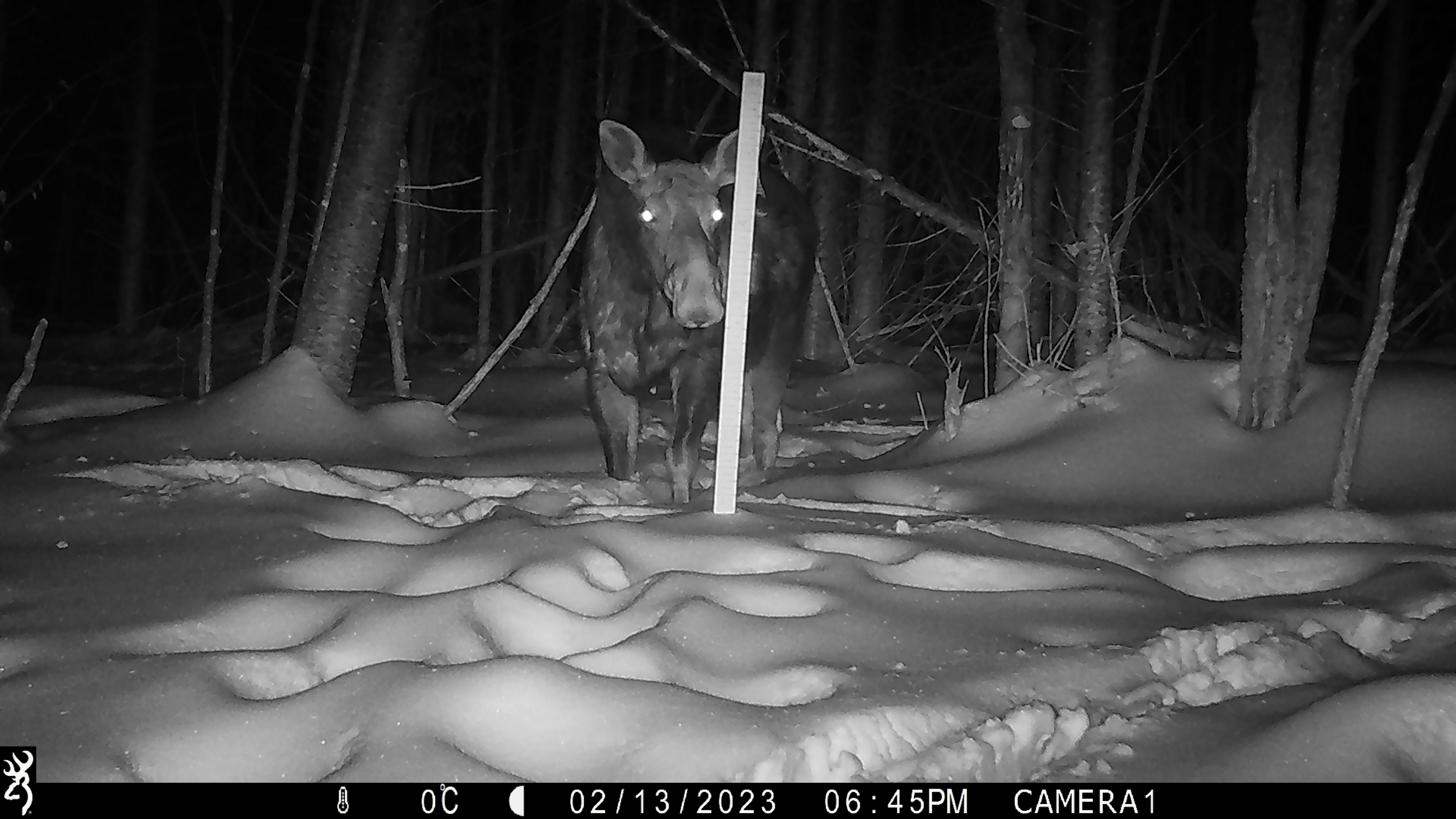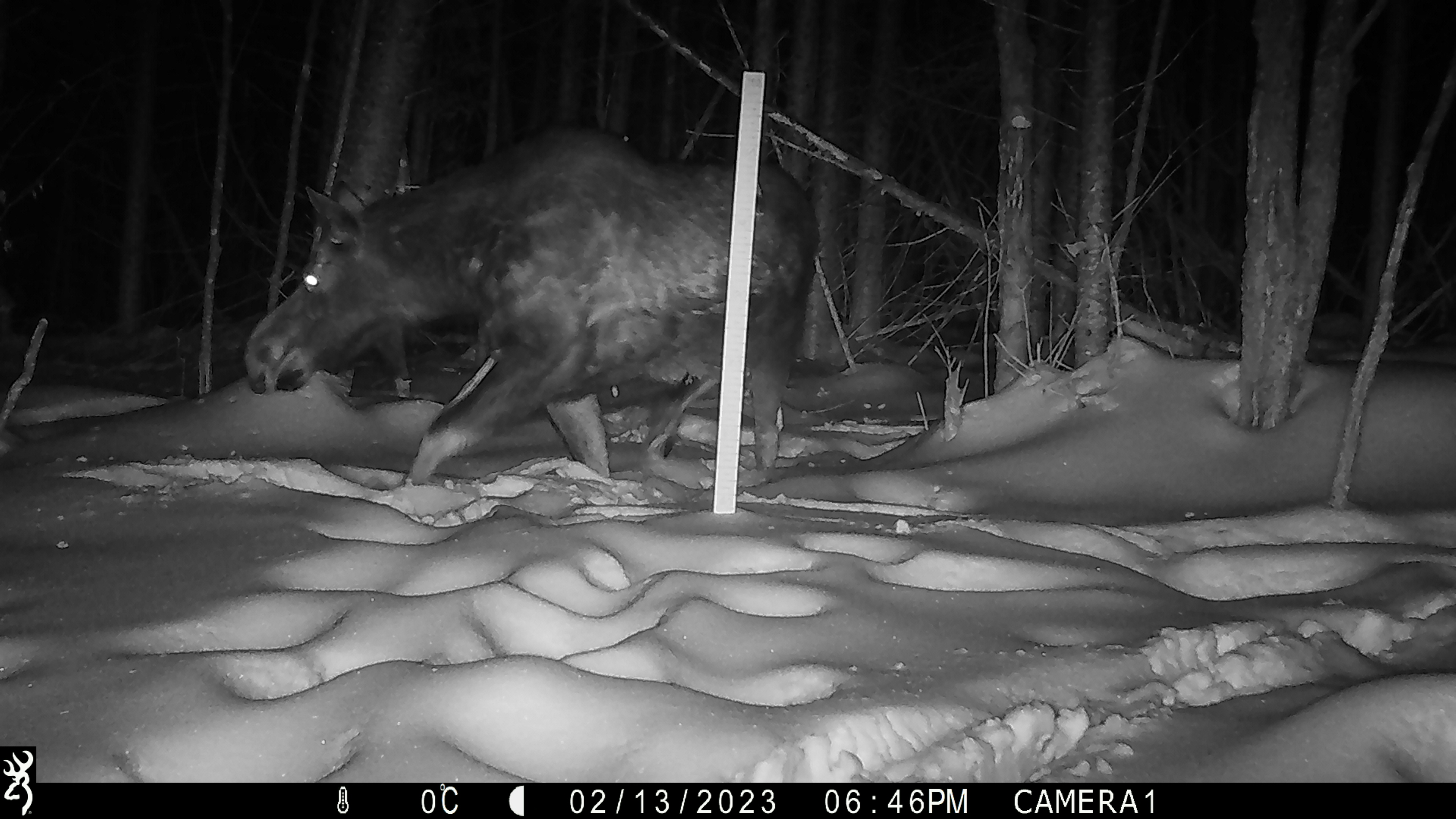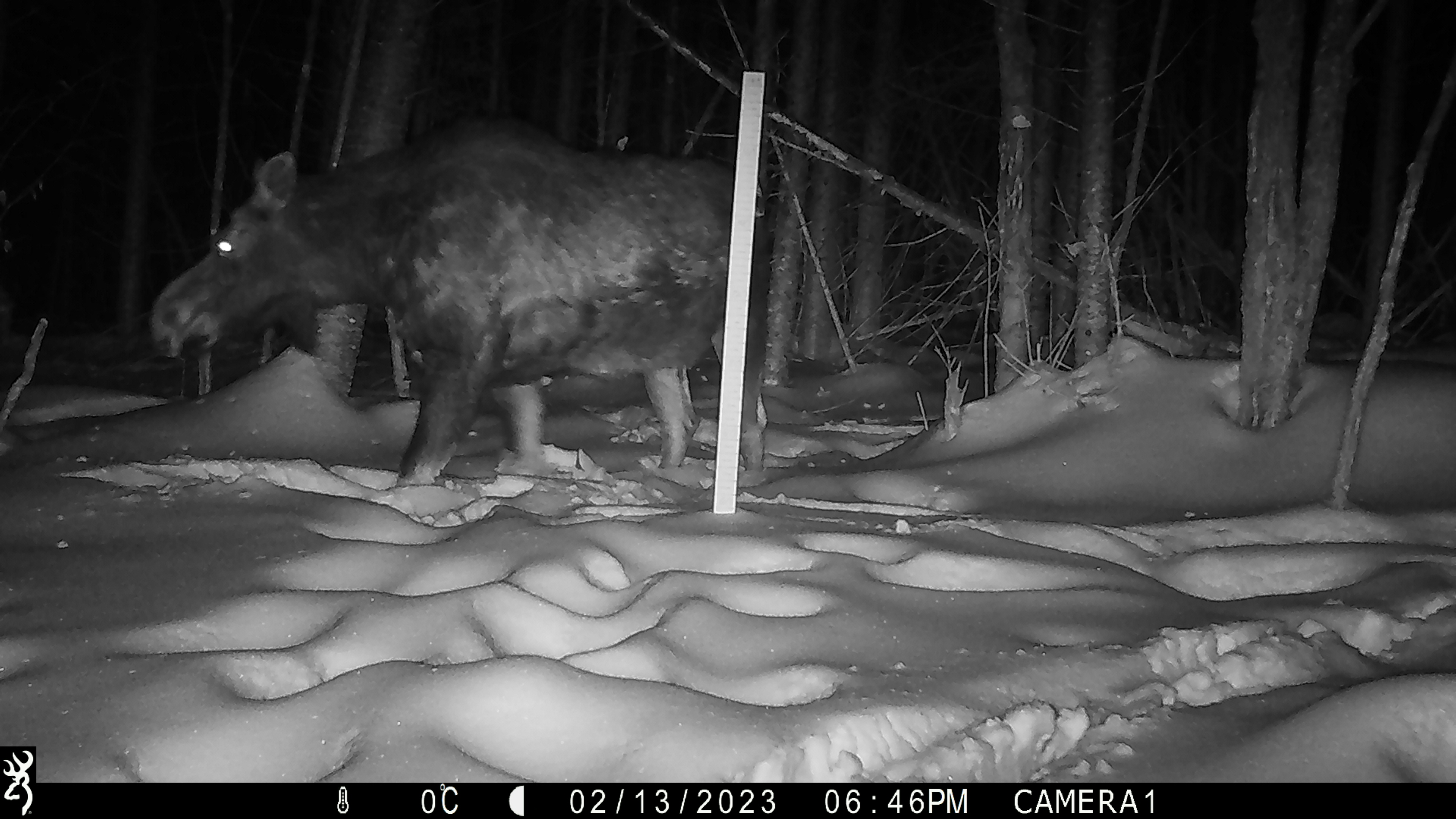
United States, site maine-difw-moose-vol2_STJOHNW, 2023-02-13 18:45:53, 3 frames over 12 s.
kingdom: Animalia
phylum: Chordata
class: Mammalia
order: Artiodactyla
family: Cervidae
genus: Alces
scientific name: Alces alces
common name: moose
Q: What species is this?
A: Moose (Alces alces).